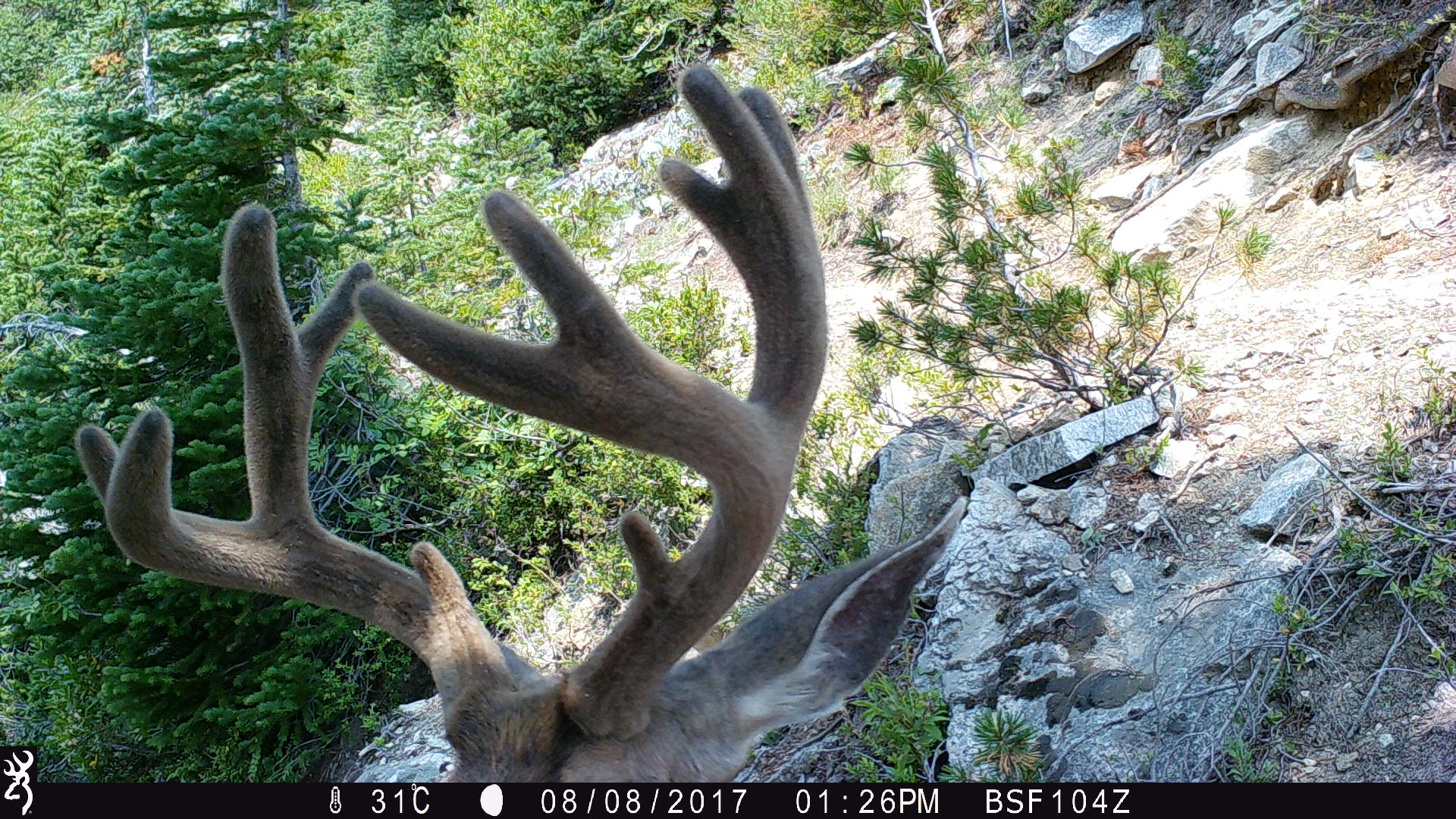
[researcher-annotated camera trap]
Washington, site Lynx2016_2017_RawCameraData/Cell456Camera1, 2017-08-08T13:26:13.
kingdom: Animalia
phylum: Chordata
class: Mammalia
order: Artiodactyla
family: Cervidae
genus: Odocoileus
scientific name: Odocoileus hemionus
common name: mule deer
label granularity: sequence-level